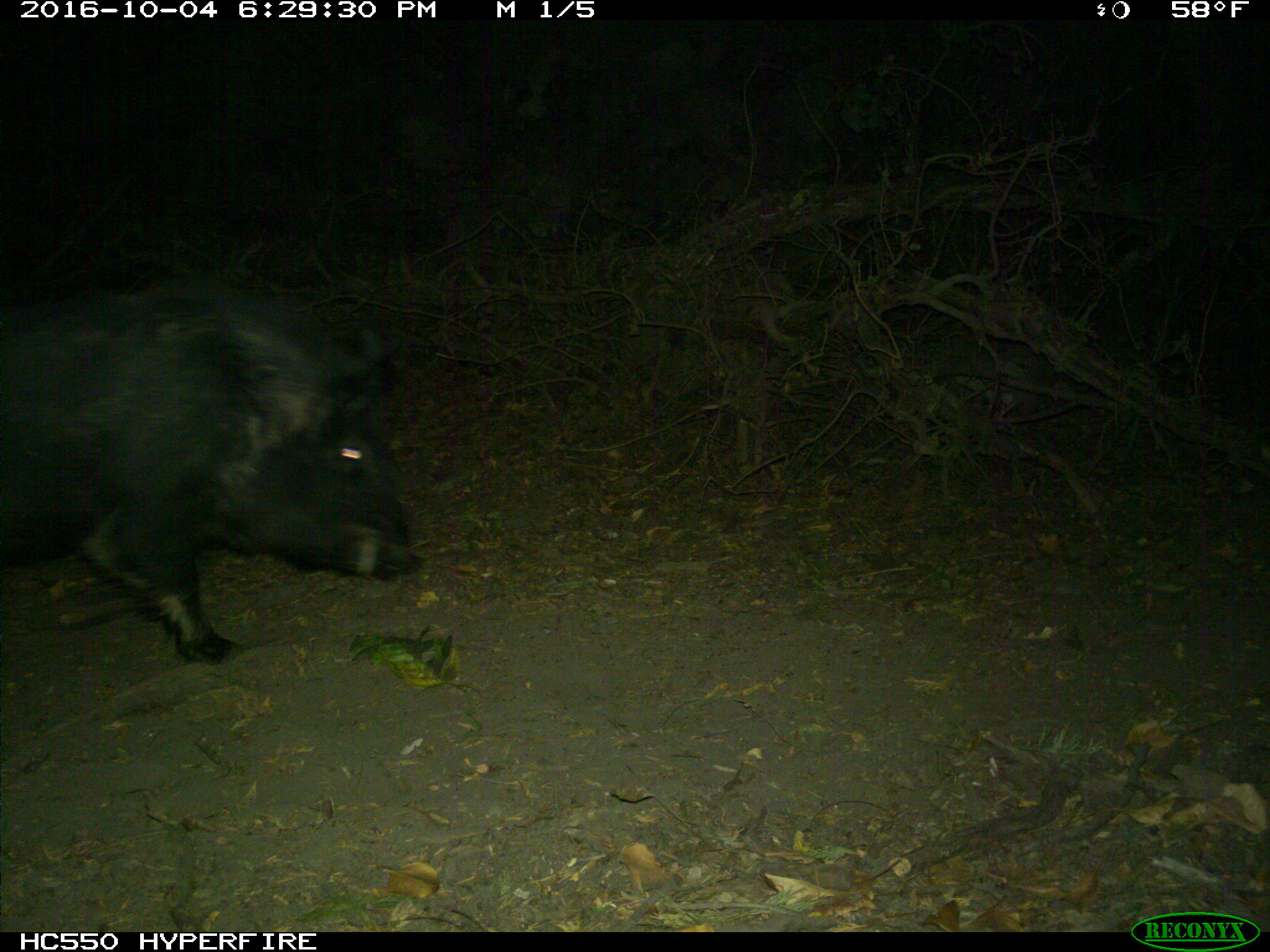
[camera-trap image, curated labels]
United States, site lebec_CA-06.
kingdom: Animalia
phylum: Chordata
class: Mammalia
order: Artiodactyla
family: Suidae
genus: Sus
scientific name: Sus scrofa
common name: wild boar